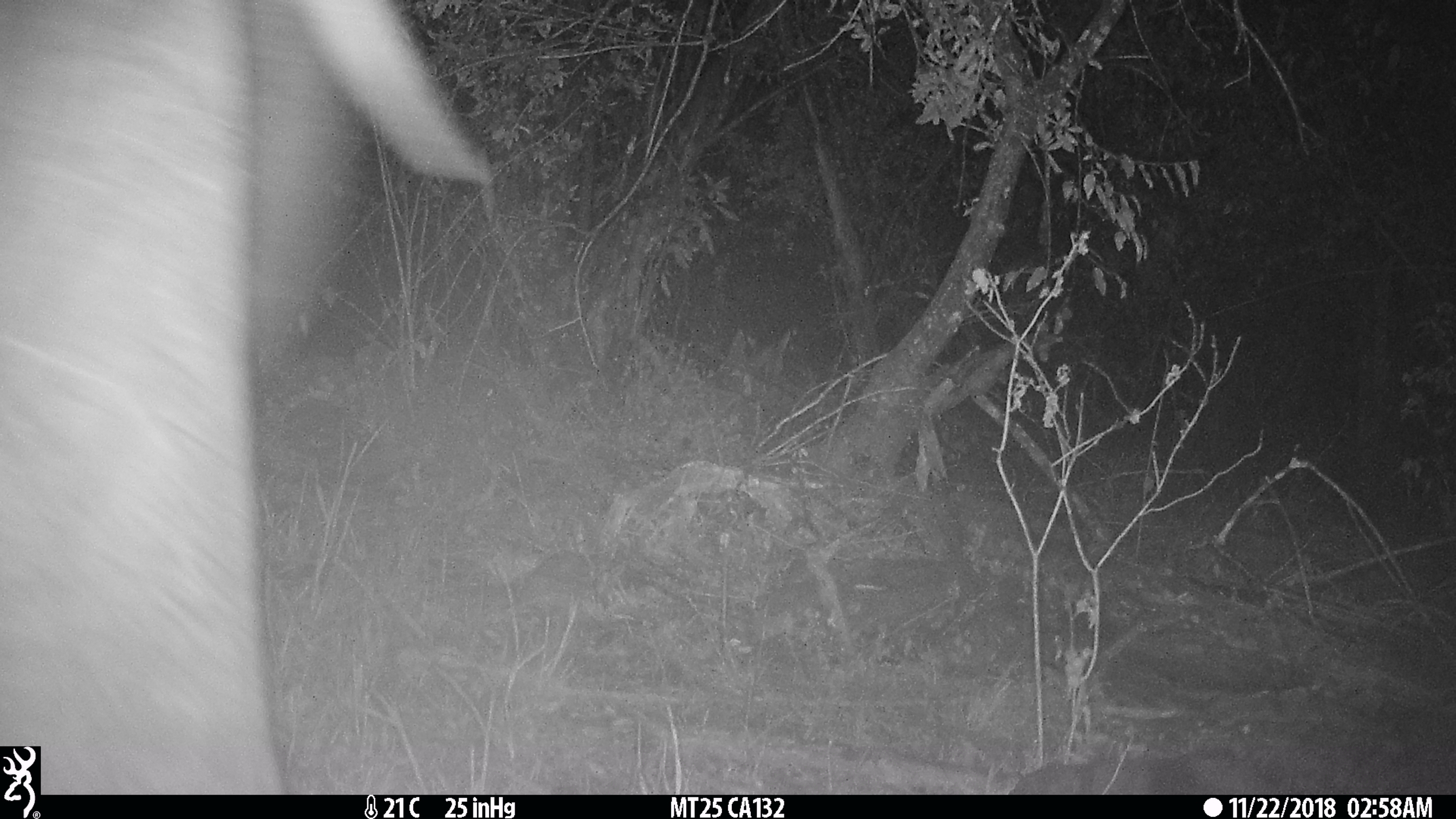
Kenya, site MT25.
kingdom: Animalia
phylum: Chordata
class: Mammalia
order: Proboscidea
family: Elephantidae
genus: Loxodonta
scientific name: Loxodonta africana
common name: elephant